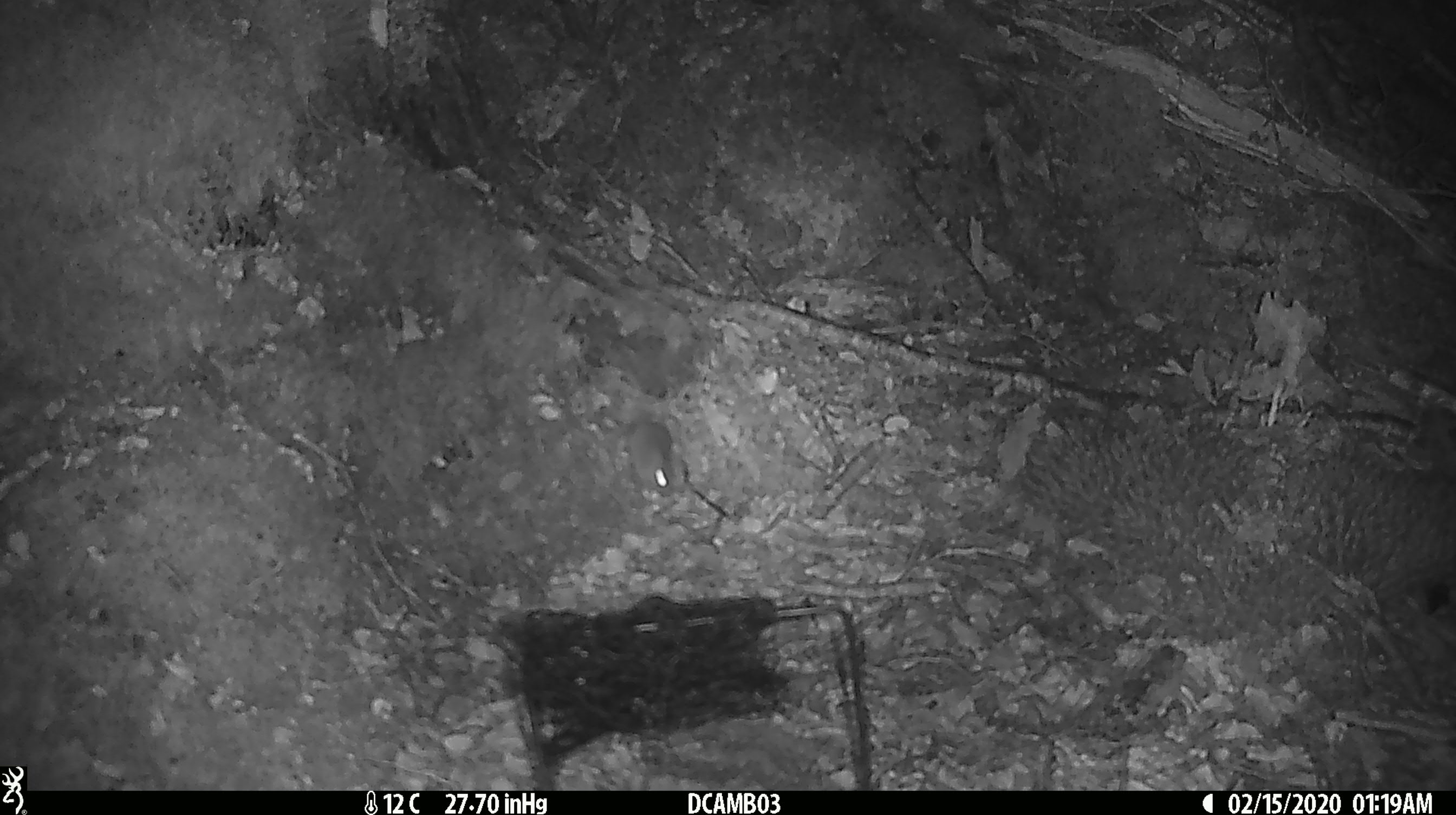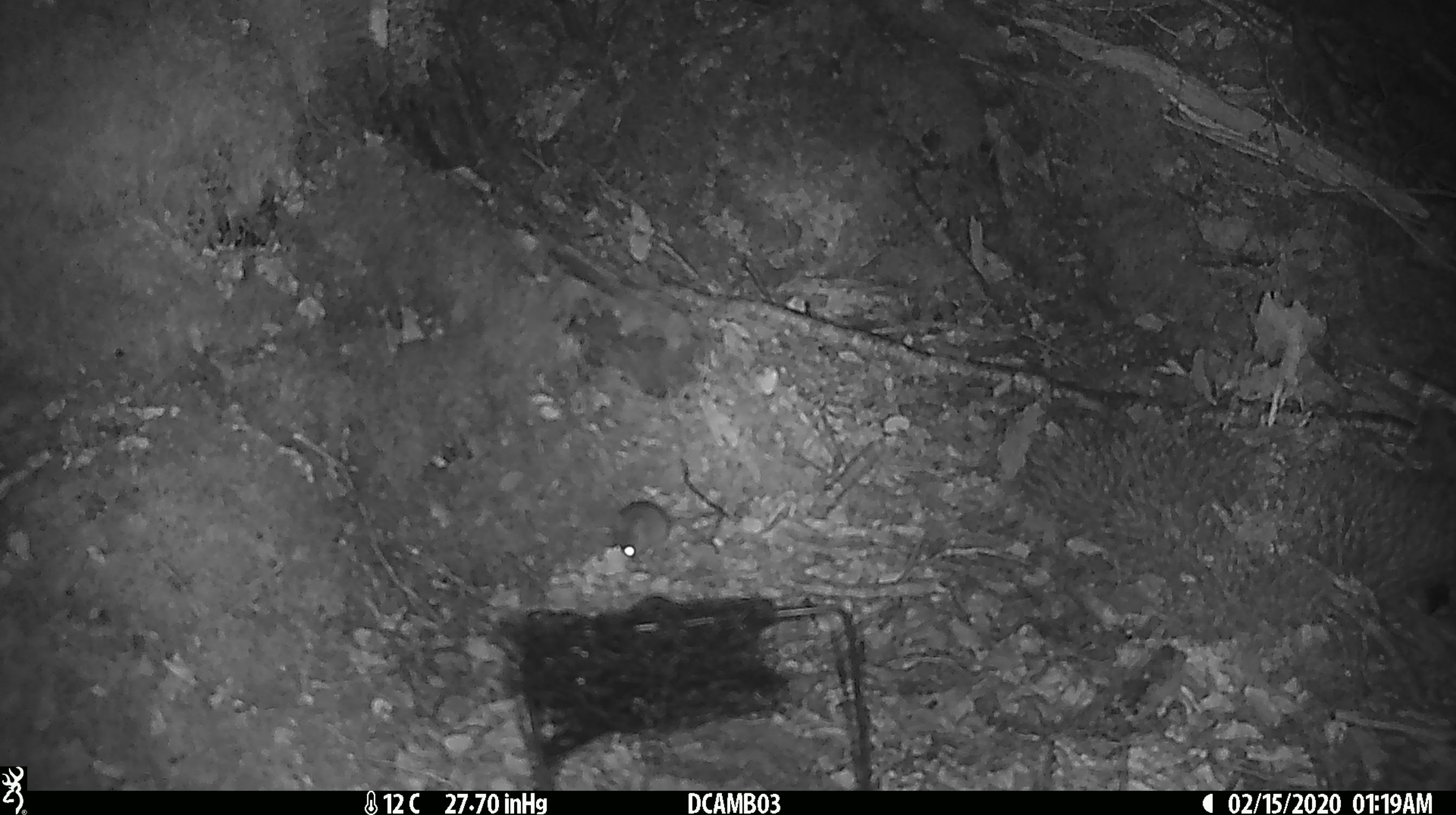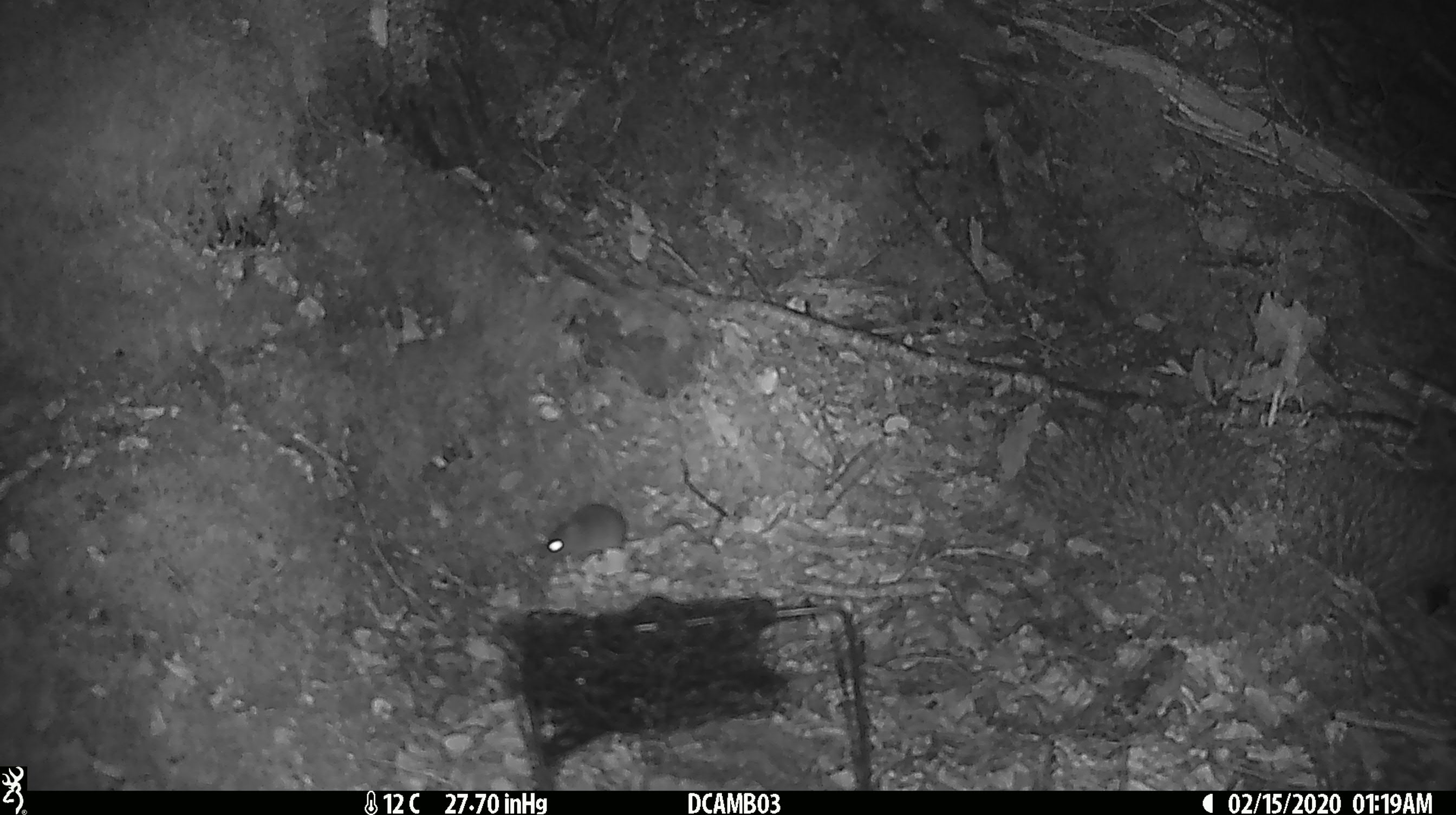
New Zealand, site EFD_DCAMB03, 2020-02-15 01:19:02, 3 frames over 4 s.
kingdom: Animalia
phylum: Chordata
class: Mammalia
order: Rodentia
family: Muridae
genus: Mus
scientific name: Mus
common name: mouse